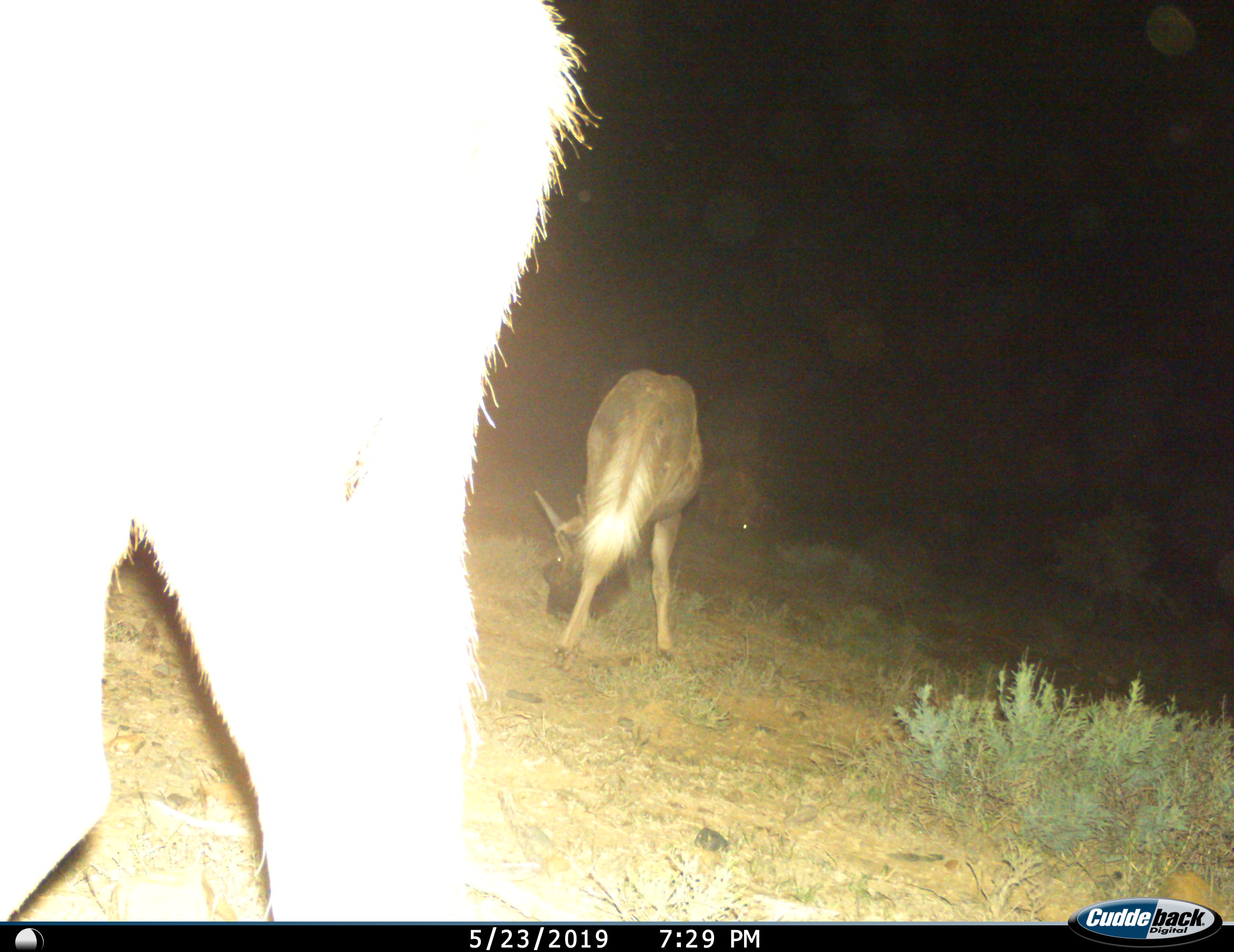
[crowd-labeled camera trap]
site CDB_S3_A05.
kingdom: Animalia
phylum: Chordata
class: Mammalia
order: Artiodactyla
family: Bovidae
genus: Connochaetes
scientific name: Connochaetes gnou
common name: black wildebeest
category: wildebeestblack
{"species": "wildebeestblack (black wildebeest) (Connochaetes gnou)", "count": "2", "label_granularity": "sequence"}